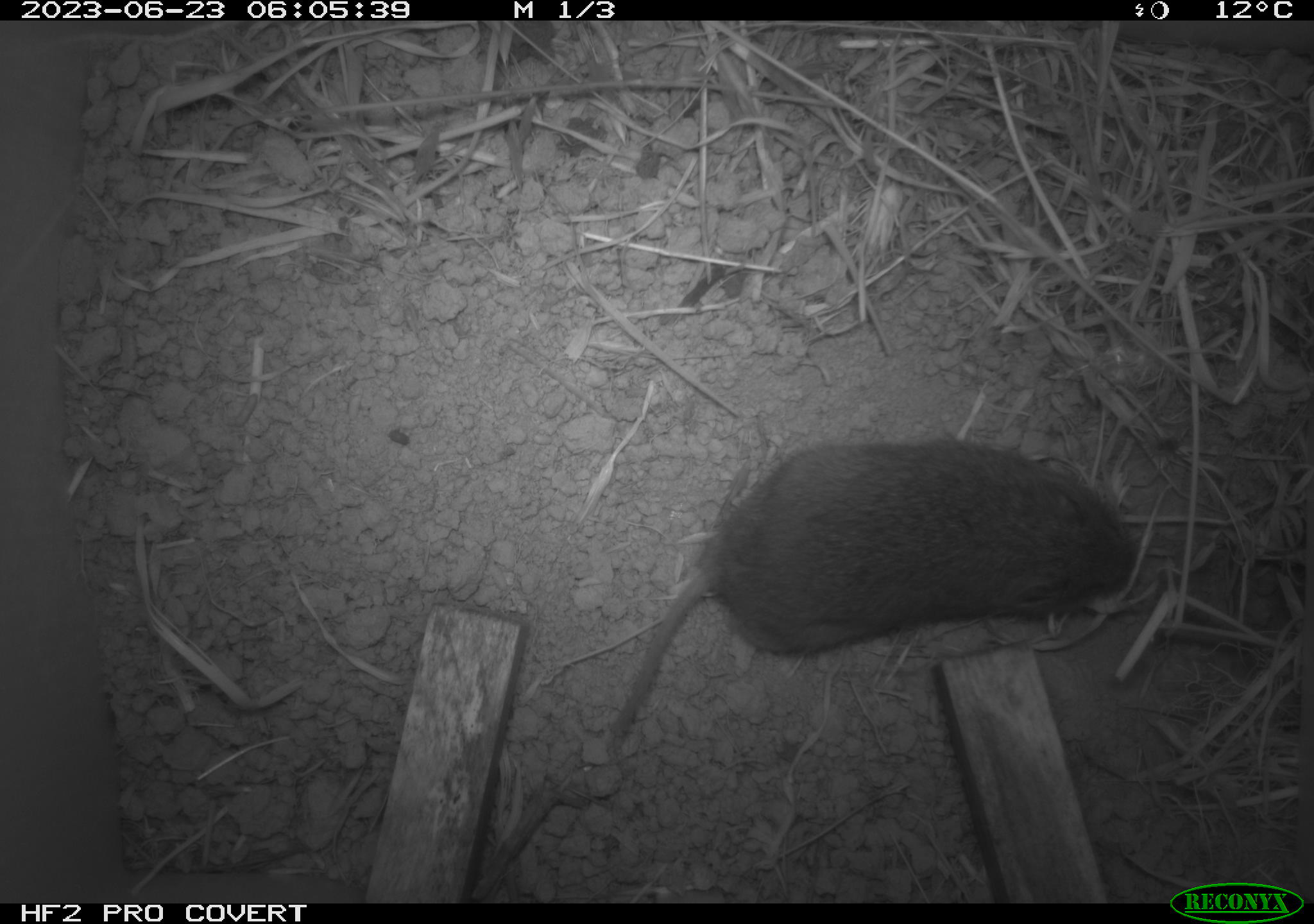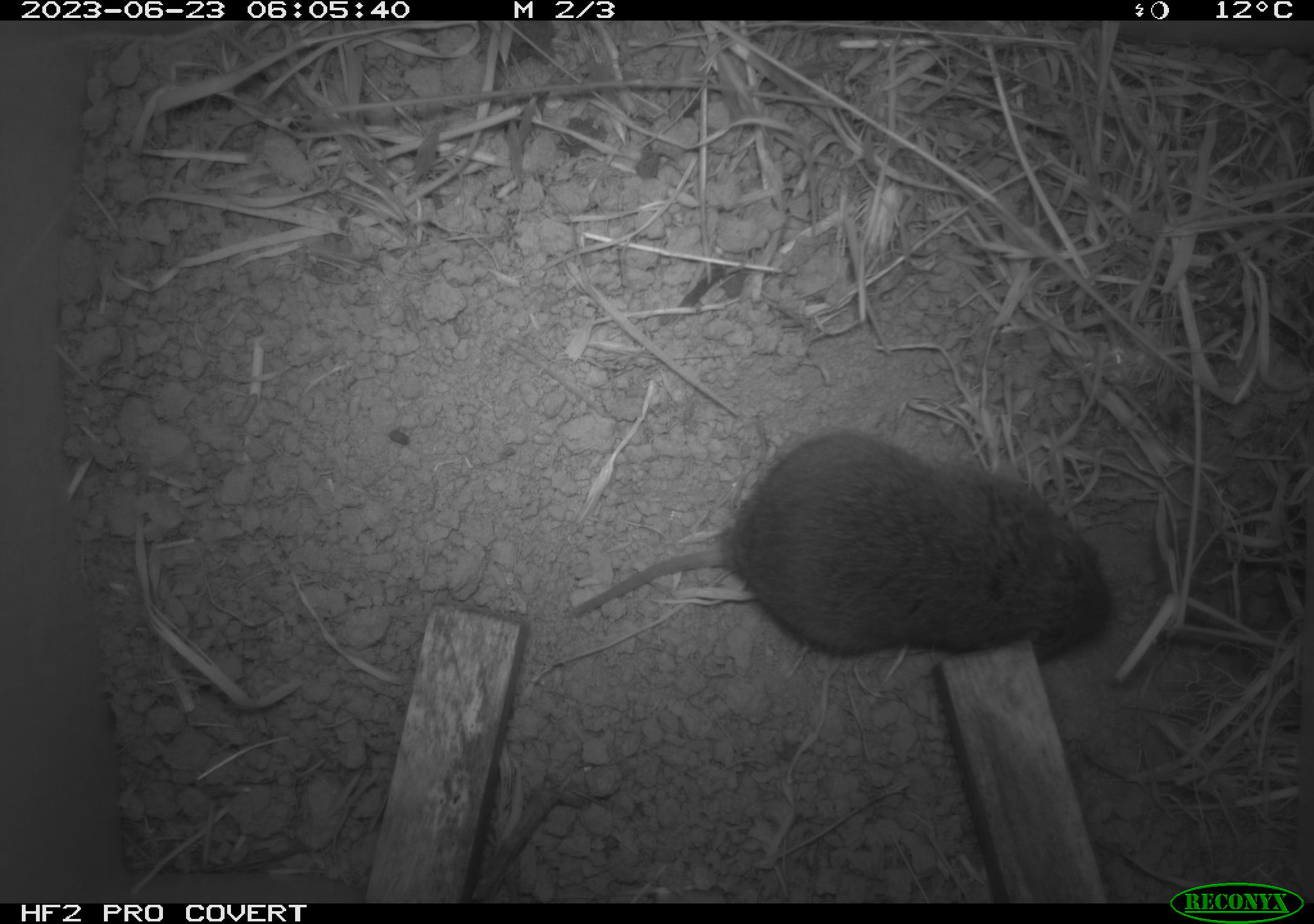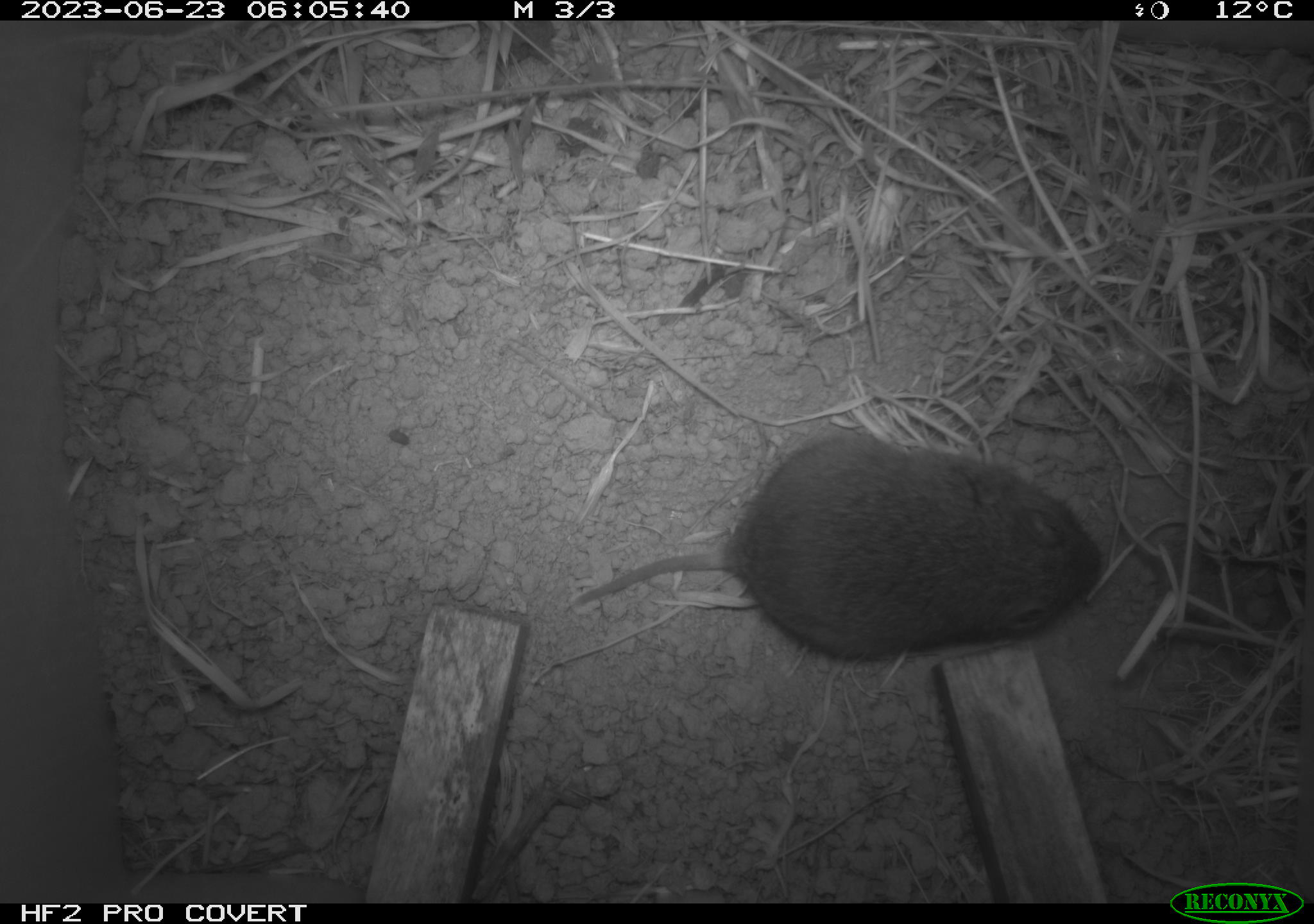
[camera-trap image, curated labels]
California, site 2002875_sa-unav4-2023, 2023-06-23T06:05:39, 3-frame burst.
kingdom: Animalia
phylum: Chordata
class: Mammalia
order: Rodentia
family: Cricetidae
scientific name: Arvicolinae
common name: voles, lemmings, and muskrats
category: arvicolinae subfamily